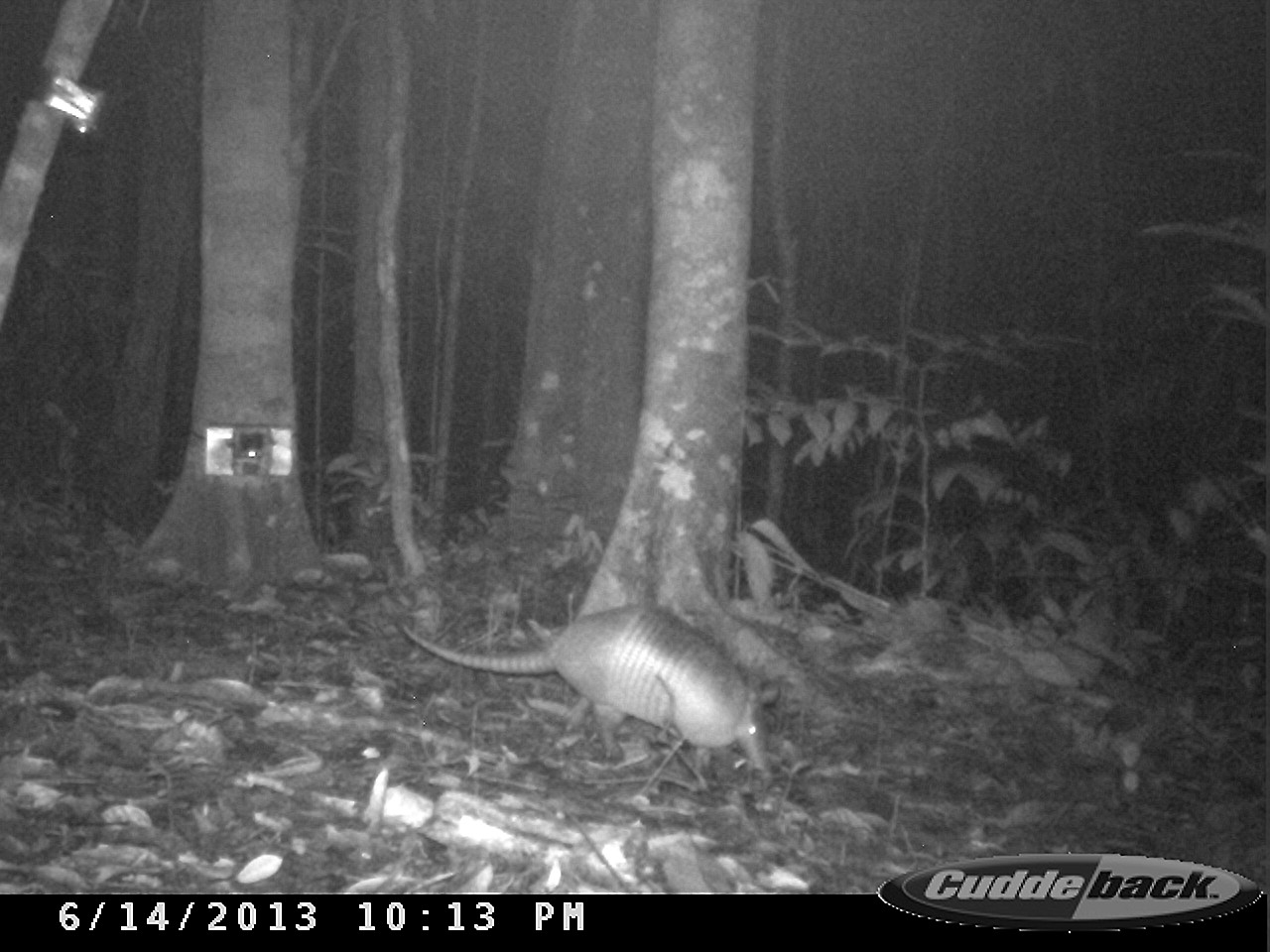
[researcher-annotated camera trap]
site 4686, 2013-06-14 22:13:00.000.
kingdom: Animalia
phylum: Chordata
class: Mammalia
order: Cingulata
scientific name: Cingulata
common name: armadillo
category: unknown armadillo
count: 1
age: adult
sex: male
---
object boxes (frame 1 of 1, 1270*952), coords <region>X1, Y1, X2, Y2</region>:
unknown armadillo: <region>396, 600, 773, 772</region>